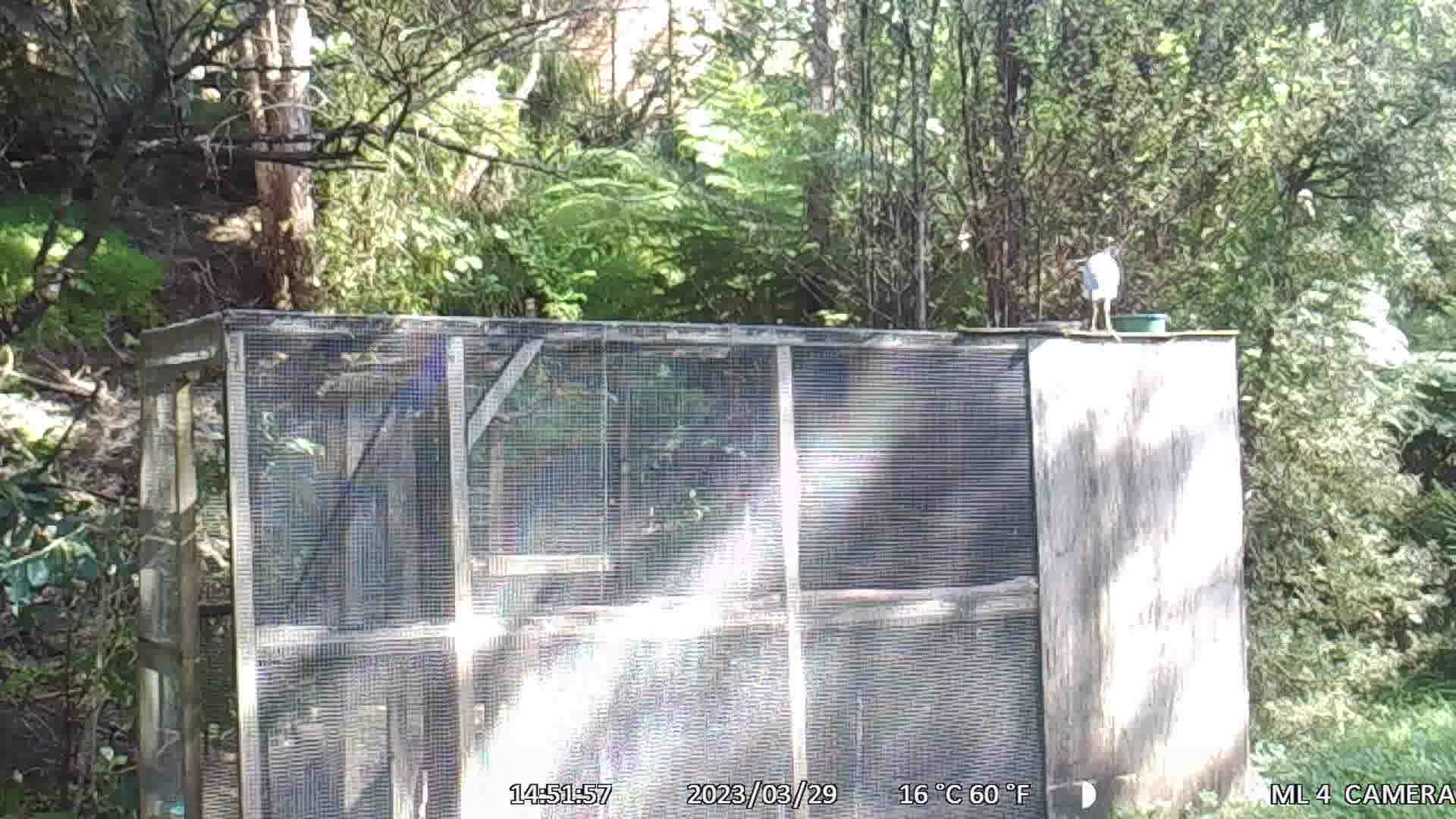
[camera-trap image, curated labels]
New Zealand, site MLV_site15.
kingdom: Animalia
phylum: Chordata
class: Aves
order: Pelecaniformes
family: Ardeidae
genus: Egretta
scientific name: Egretta novaehollandiae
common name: white-faced heron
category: white faced heron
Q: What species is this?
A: White faced heron (white-faced heron) (Egretta novaehollandiae).